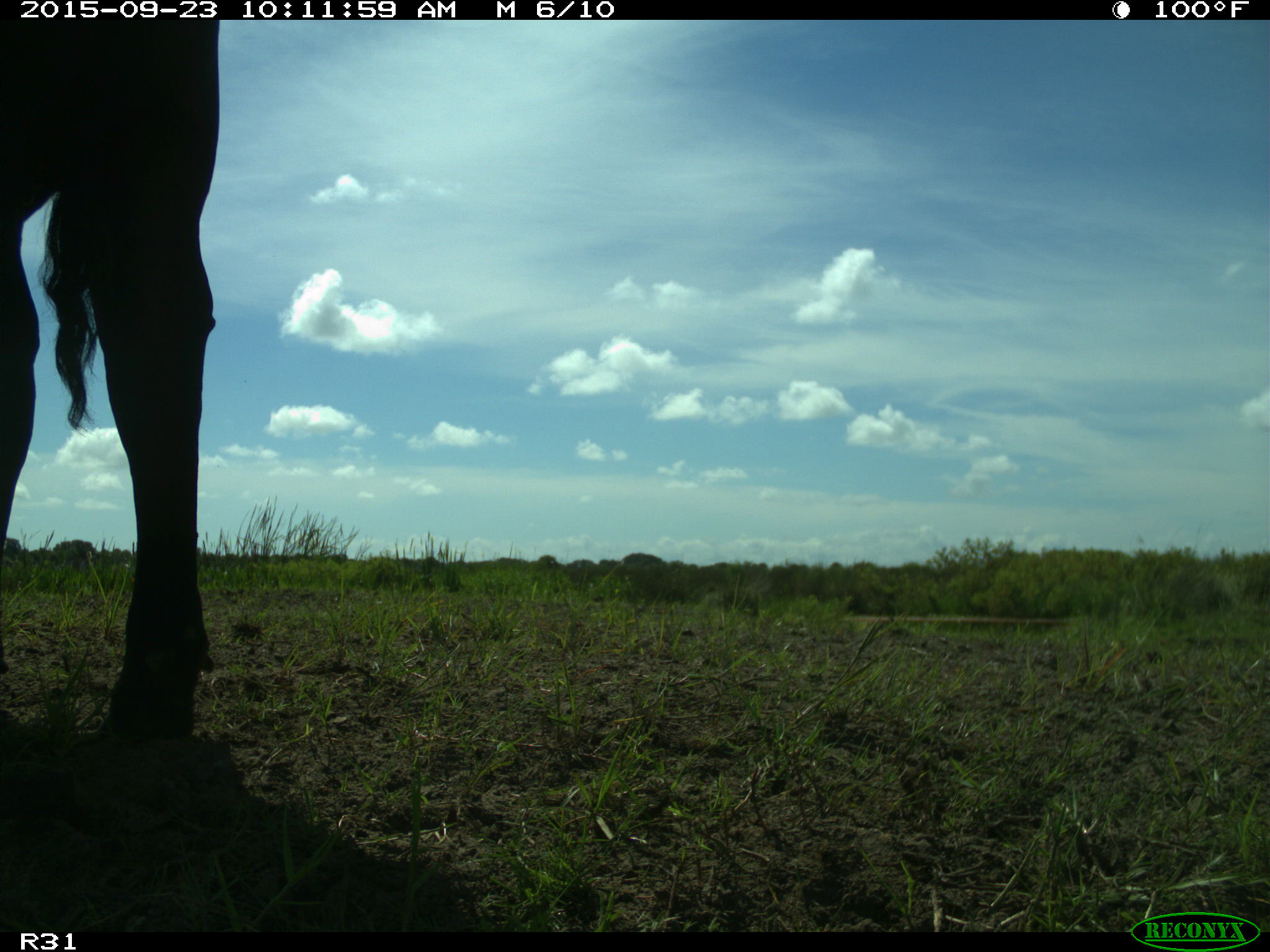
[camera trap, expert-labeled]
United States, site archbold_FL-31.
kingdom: Animalia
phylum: Chordata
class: Mammalia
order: Artiodactyla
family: Bovidae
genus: Bos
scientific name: Bos taurus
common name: domestic cow